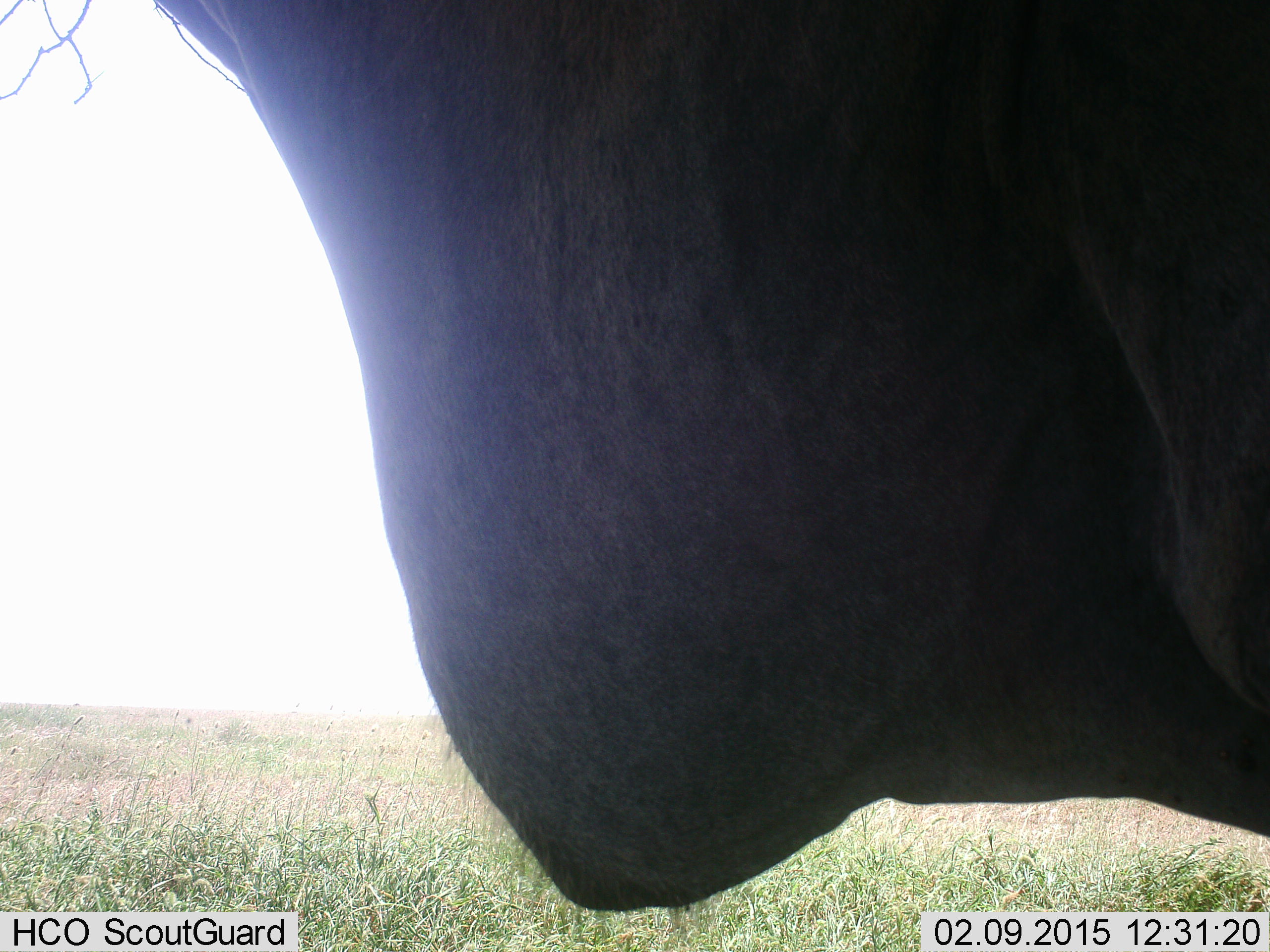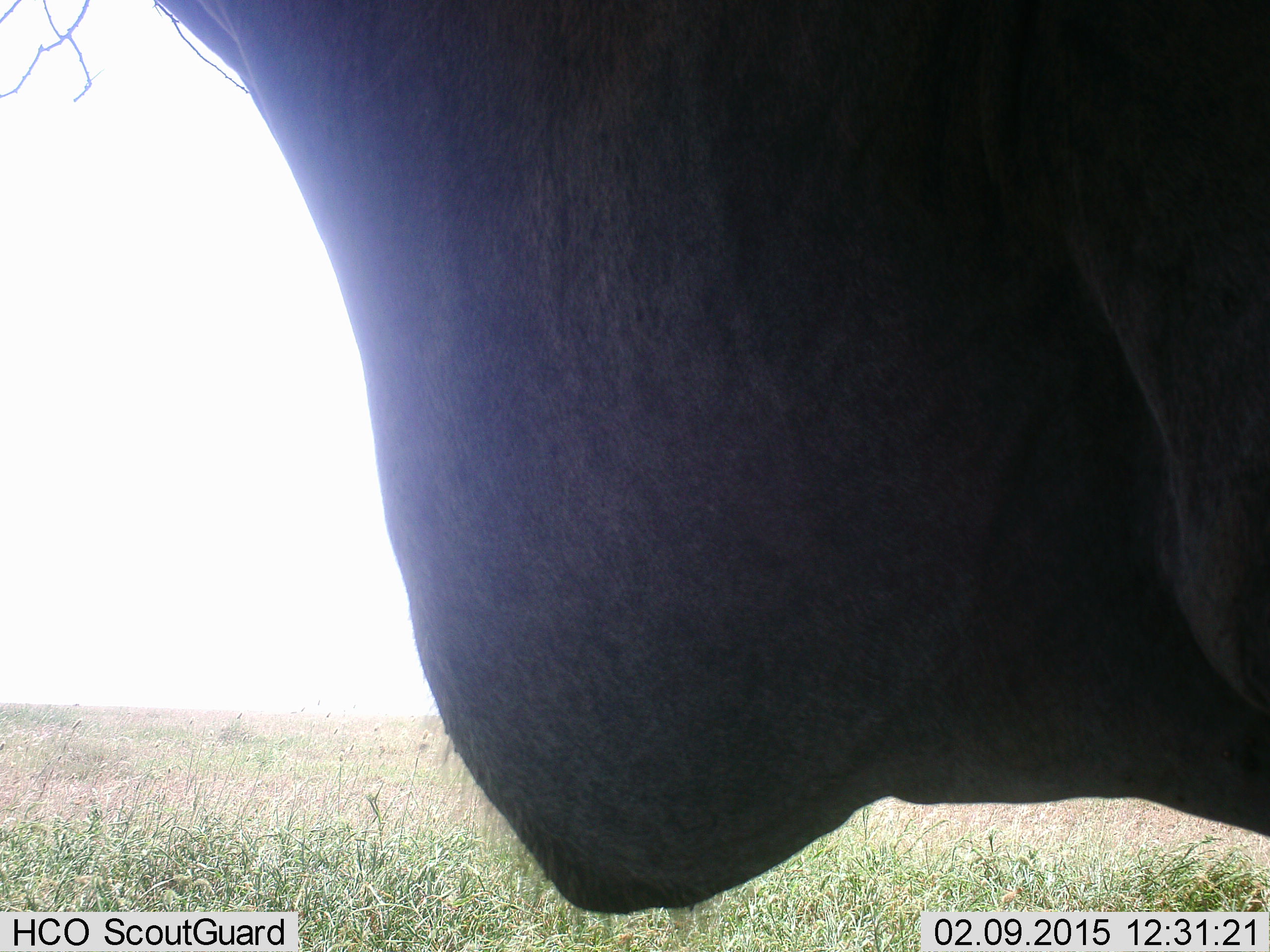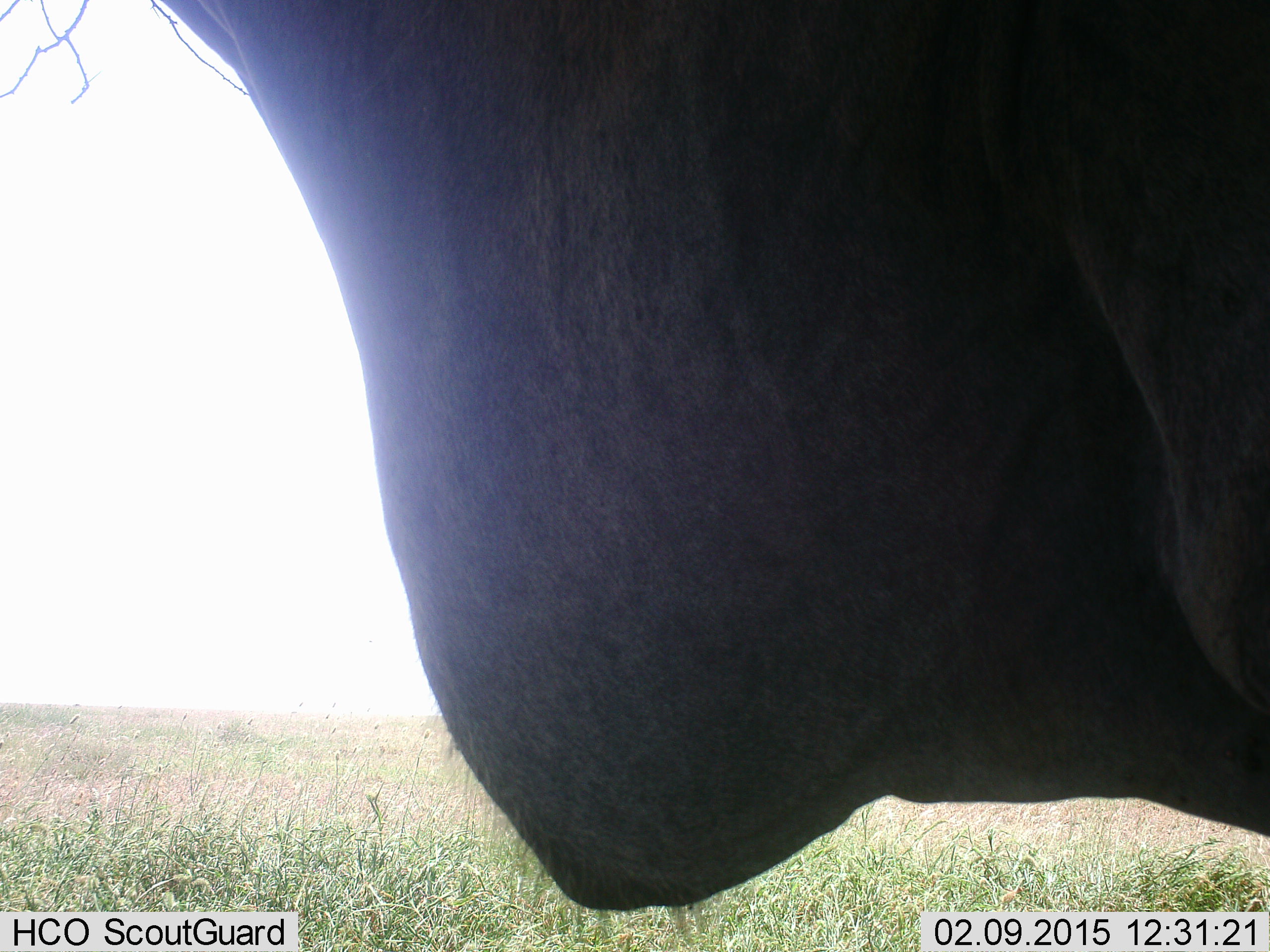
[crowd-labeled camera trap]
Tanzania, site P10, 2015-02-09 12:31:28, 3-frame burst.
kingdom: Animalia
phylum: Chordata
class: Mammalia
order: Artiodactyla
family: Bovidae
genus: Tragelaphus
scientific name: Tragelaphus oryx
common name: eland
Eland (Tragelaphus oryx), count 1. Behavior (volunteer vote fractions): standing 100%, resting 0%, moving 0%, interacting 0%. Young present (vote fraction): 0%. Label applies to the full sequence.